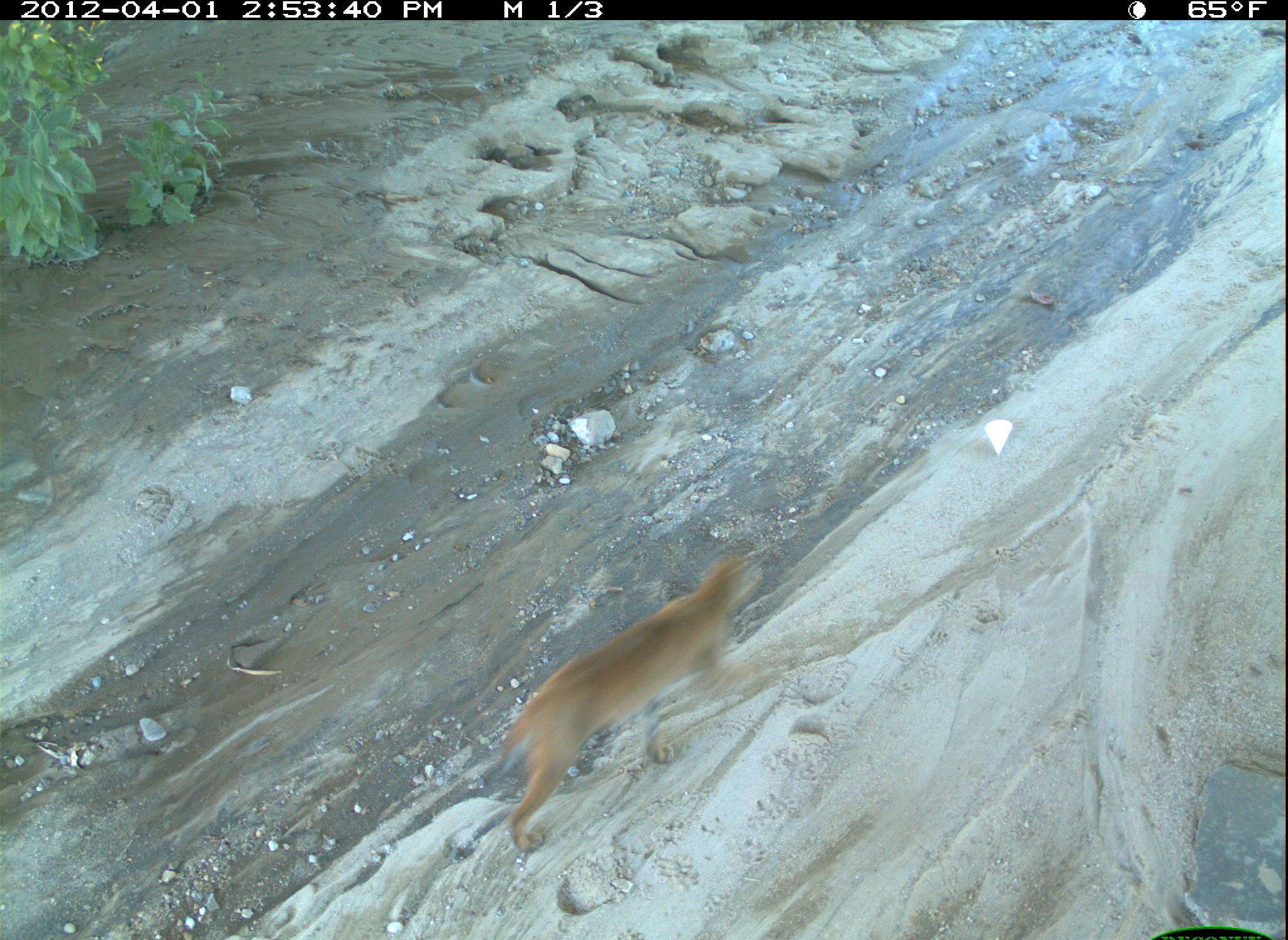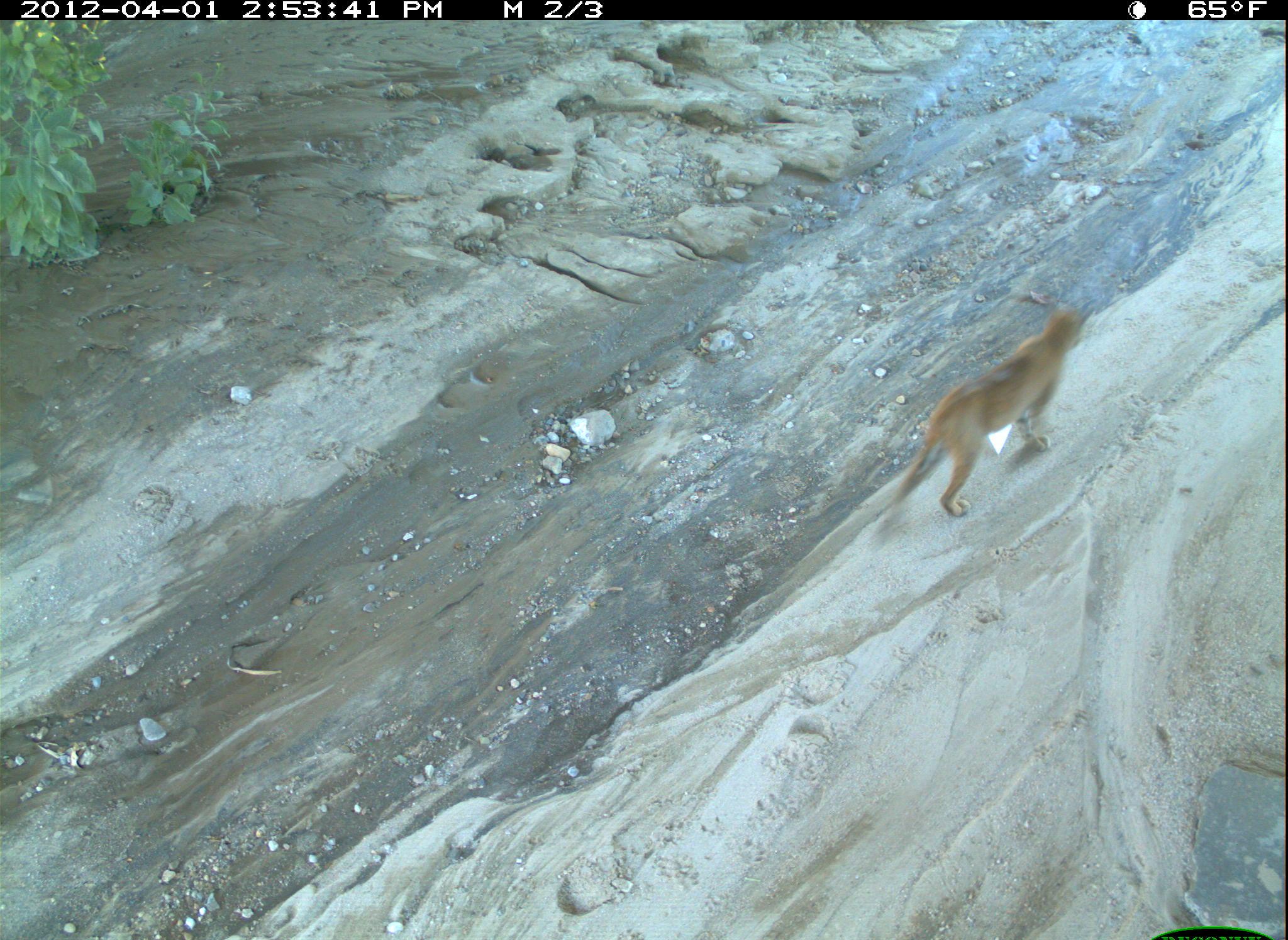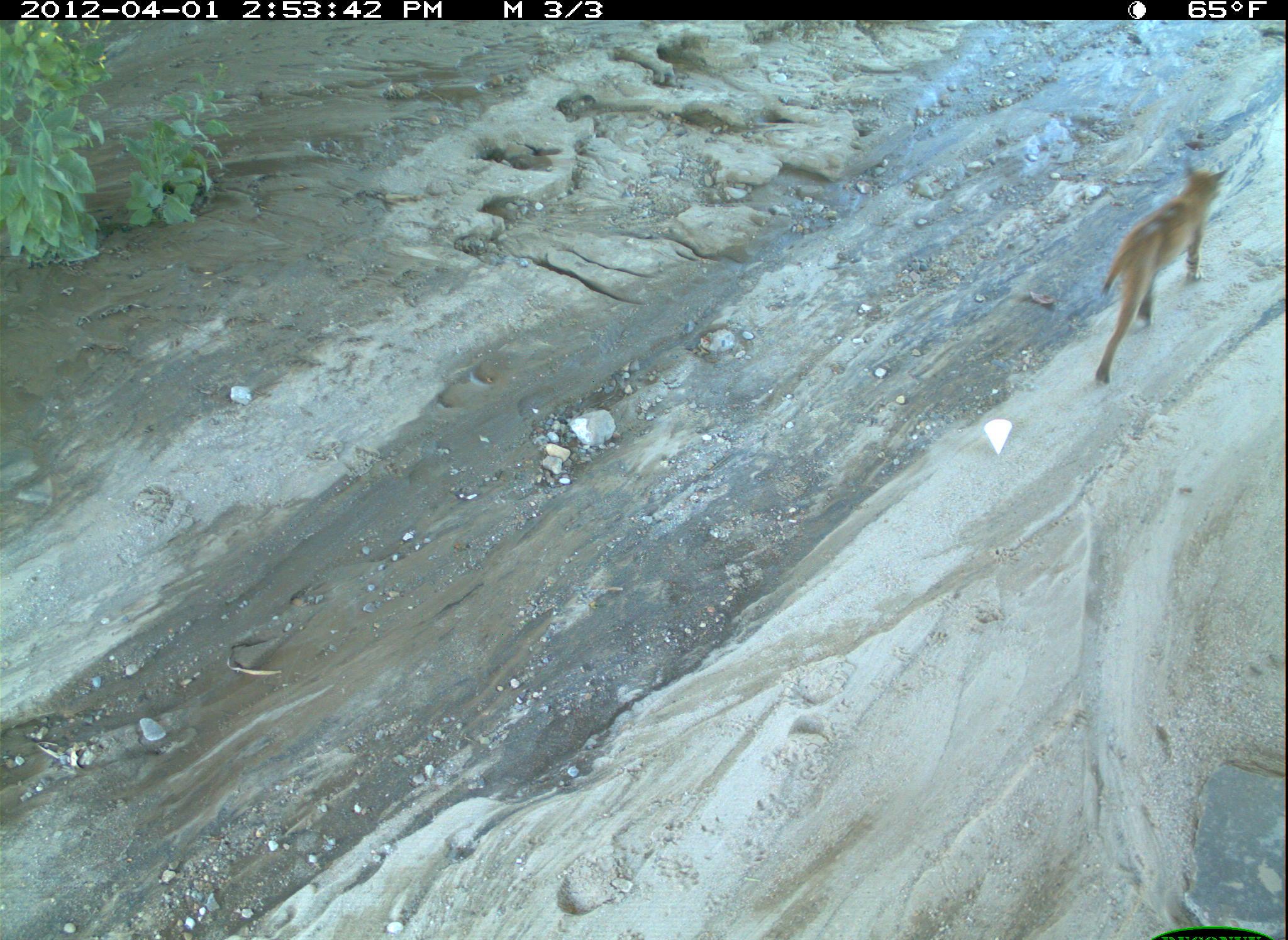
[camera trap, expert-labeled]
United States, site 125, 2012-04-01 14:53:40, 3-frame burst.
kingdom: Animalia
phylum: Chordata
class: Mammalia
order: Carnivora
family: Felidae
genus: Lynx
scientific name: Lynx rufus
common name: bobcat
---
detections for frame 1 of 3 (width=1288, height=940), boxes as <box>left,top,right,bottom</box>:
bobcat: <box>488,552,770,859</box>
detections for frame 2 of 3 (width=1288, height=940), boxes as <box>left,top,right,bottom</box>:
bobcat: <box>888,288,1101,523</box>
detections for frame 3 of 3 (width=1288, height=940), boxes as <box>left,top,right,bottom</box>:
bobcat: <box>1090,158,1238,393</box>